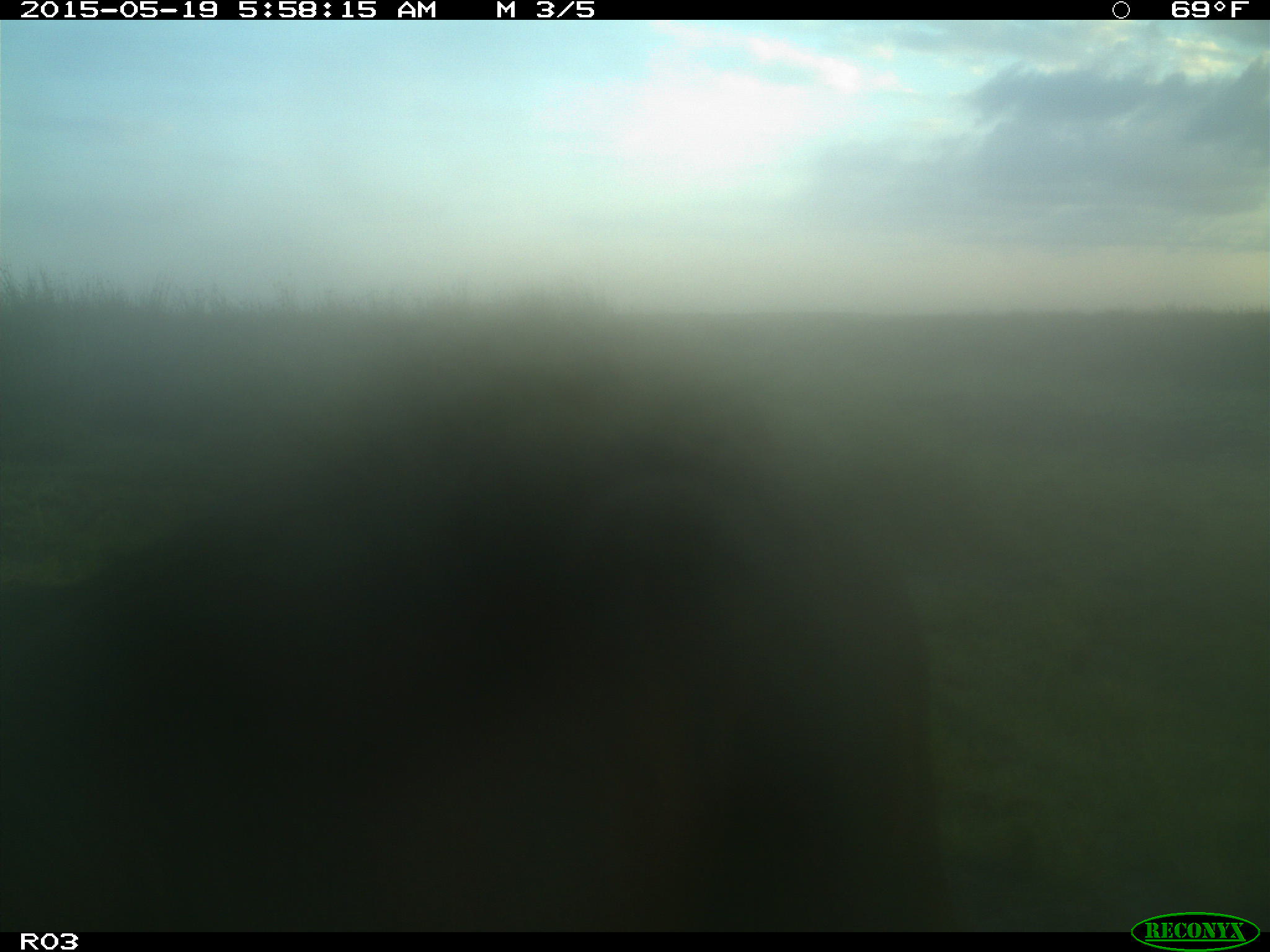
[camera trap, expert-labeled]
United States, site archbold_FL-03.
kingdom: Animalia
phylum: Chordata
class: Mammalia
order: Artiodactyla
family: Bovidae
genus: Bos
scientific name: Bos taurus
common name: domestic cow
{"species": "Bos taurus (domestic cow)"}